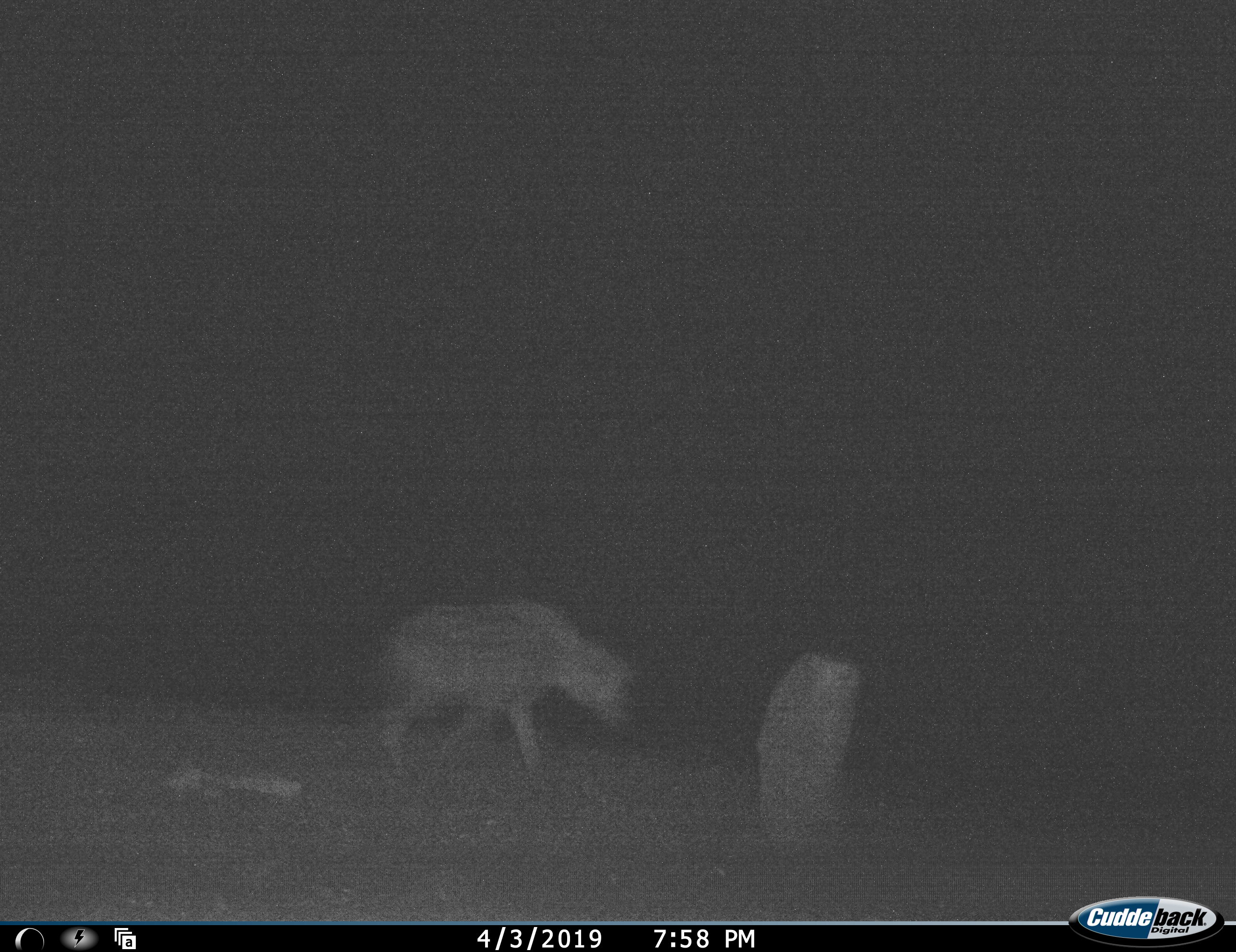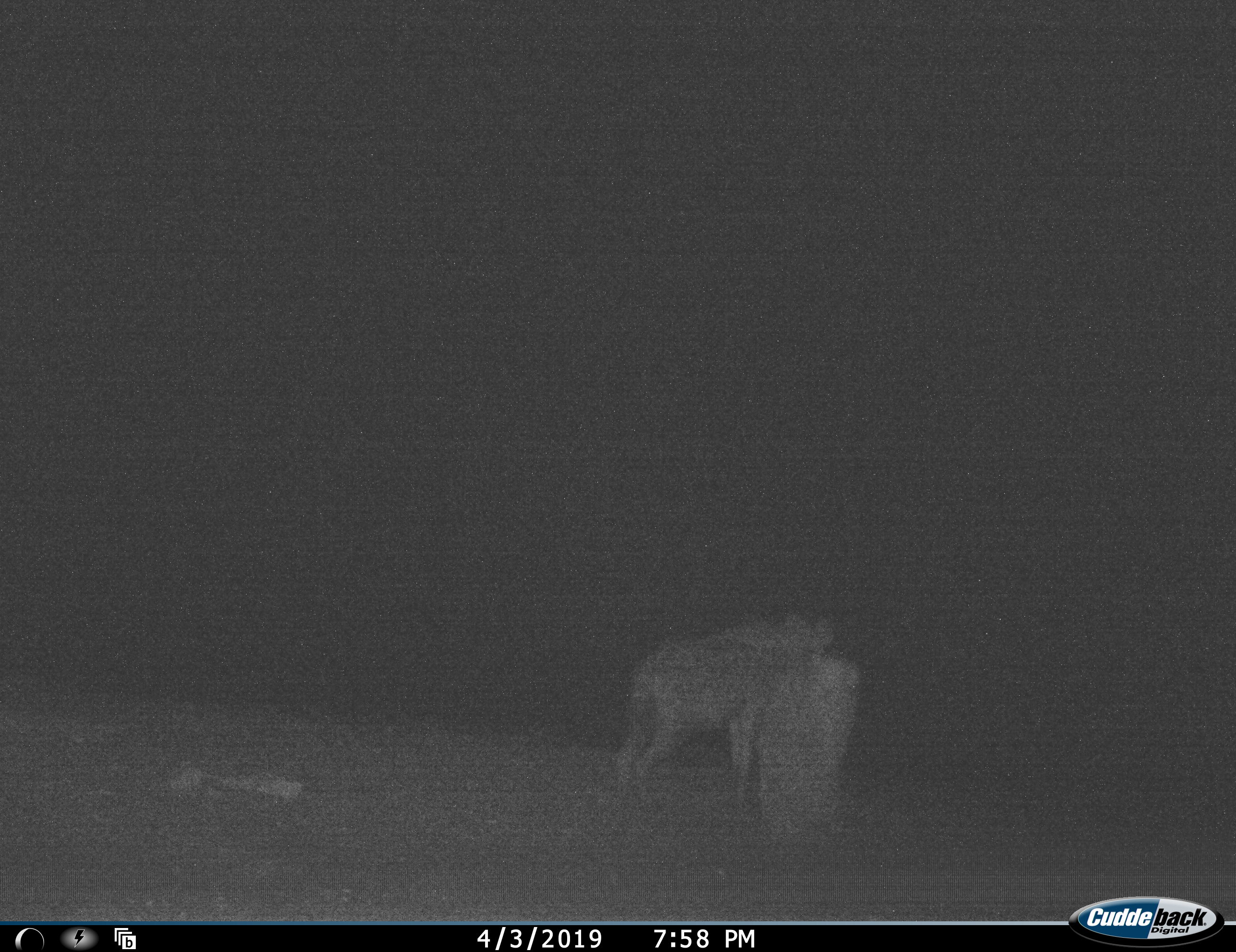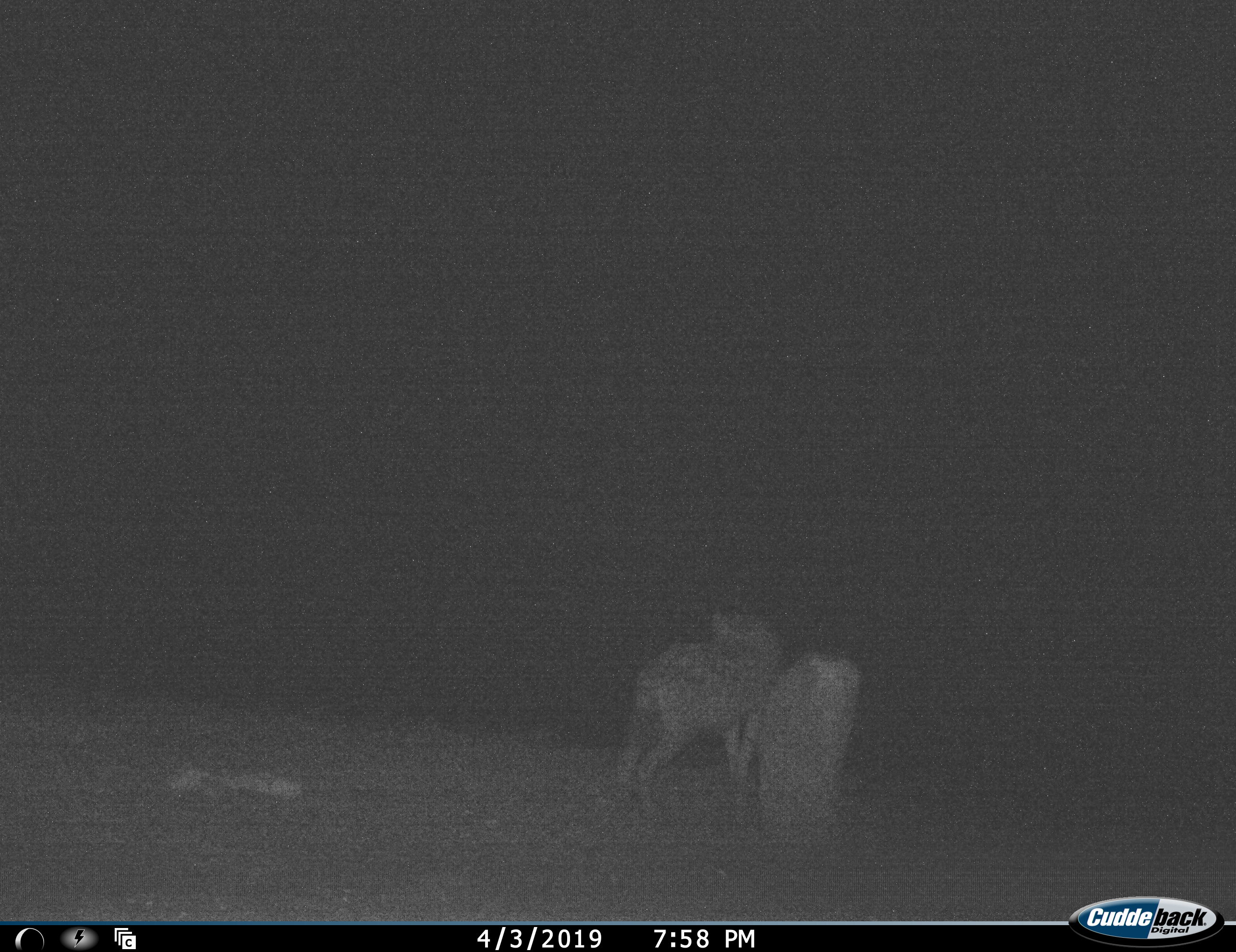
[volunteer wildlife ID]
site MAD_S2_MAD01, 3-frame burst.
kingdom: Animalia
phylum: Chordata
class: Mammalia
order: Carnivora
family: Hyaenidae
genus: Crocuta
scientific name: Crocuta crocuta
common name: spotted hyena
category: hyenaspotted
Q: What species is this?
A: Hyenaspotted (spotted hyena) (Crocuta crocuta).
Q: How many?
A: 1.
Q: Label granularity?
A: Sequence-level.